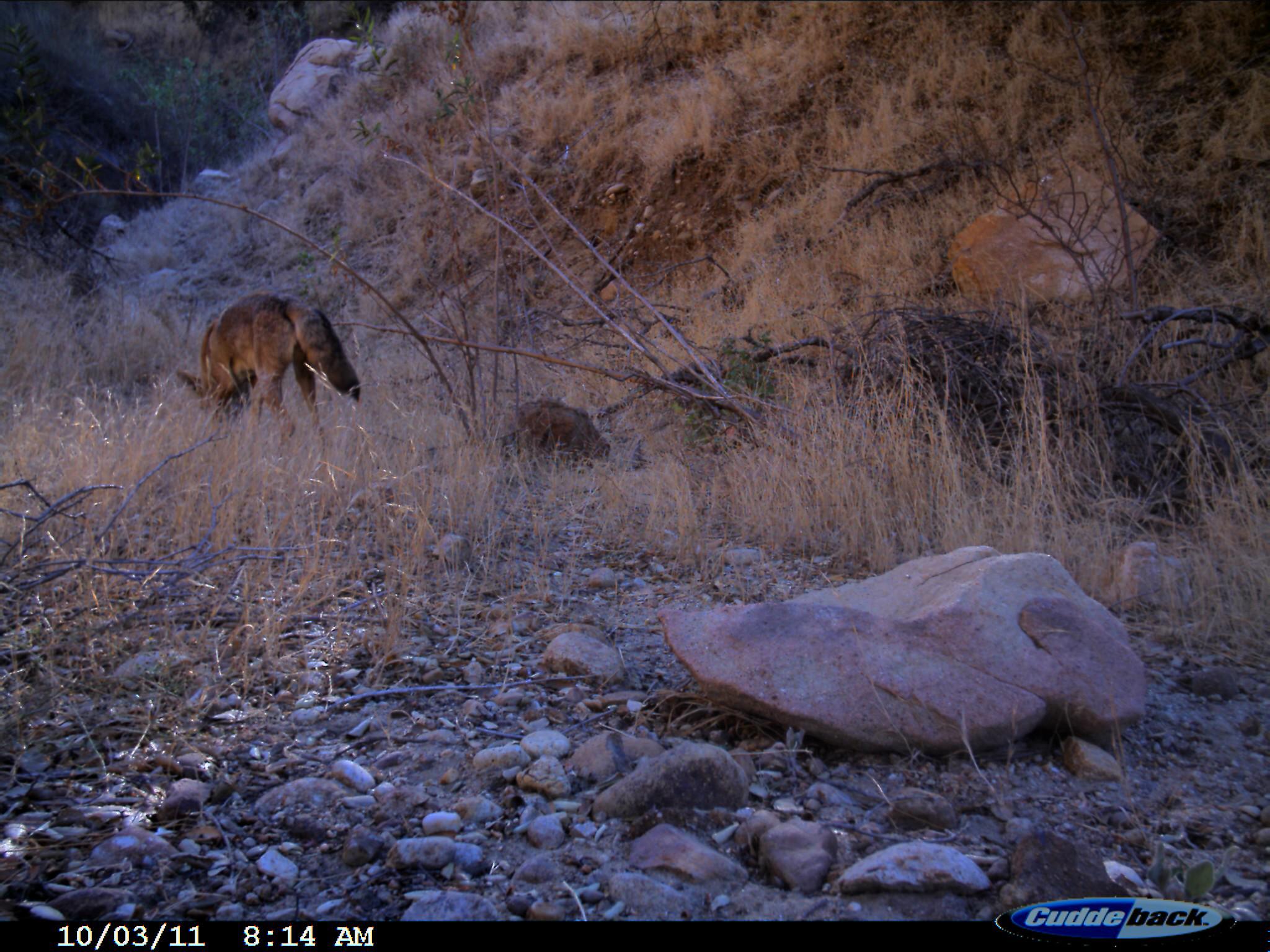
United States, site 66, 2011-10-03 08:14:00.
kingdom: Animalia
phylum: Chordata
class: Mammalia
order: Carnivora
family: Canidae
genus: Canis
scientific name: Canis latrans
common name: coyote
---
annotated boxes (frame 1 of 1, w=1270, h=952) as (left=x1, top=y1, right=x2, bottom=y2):
coyote: (left=173, top=285, right=362, bottom=459)